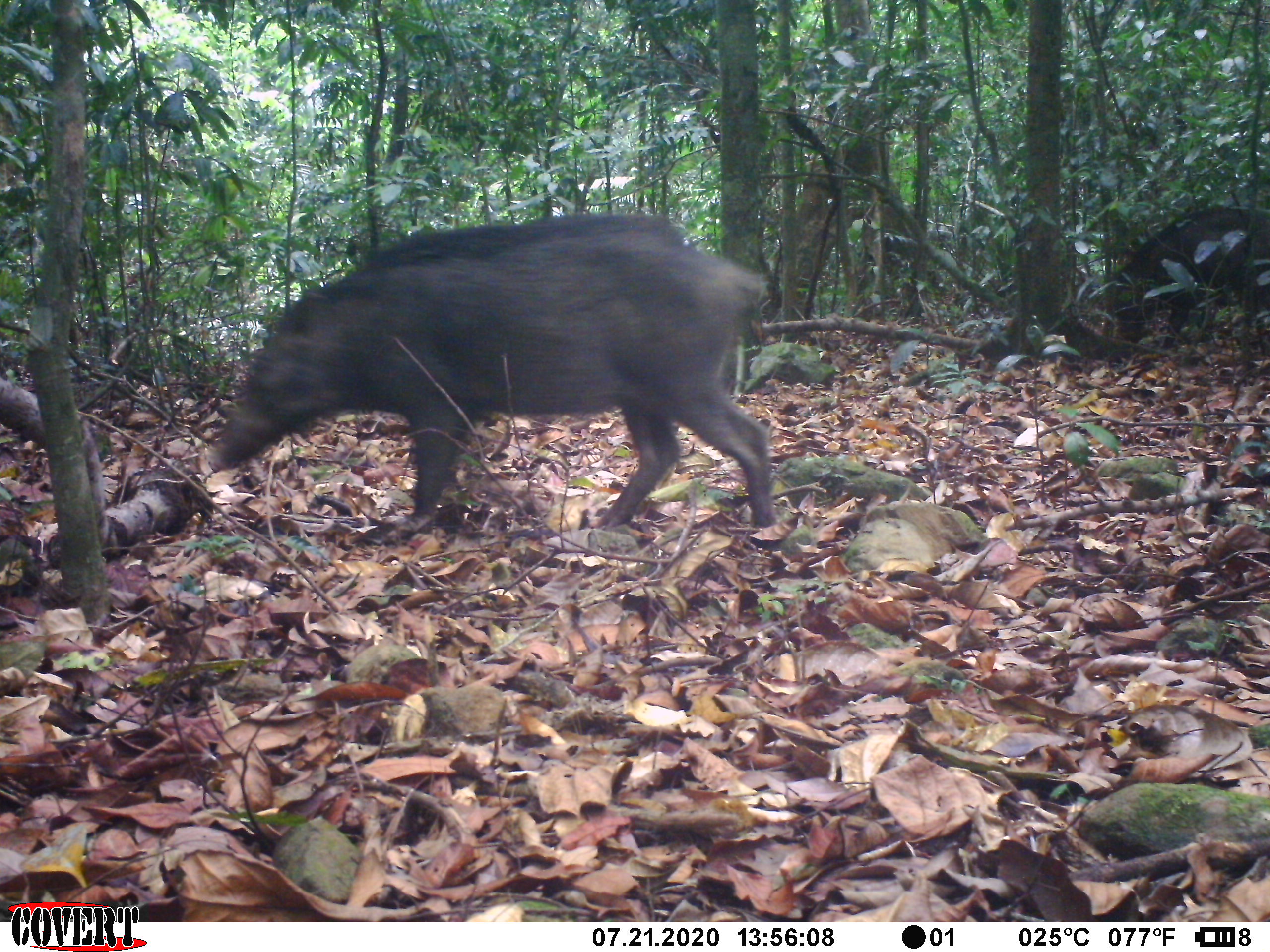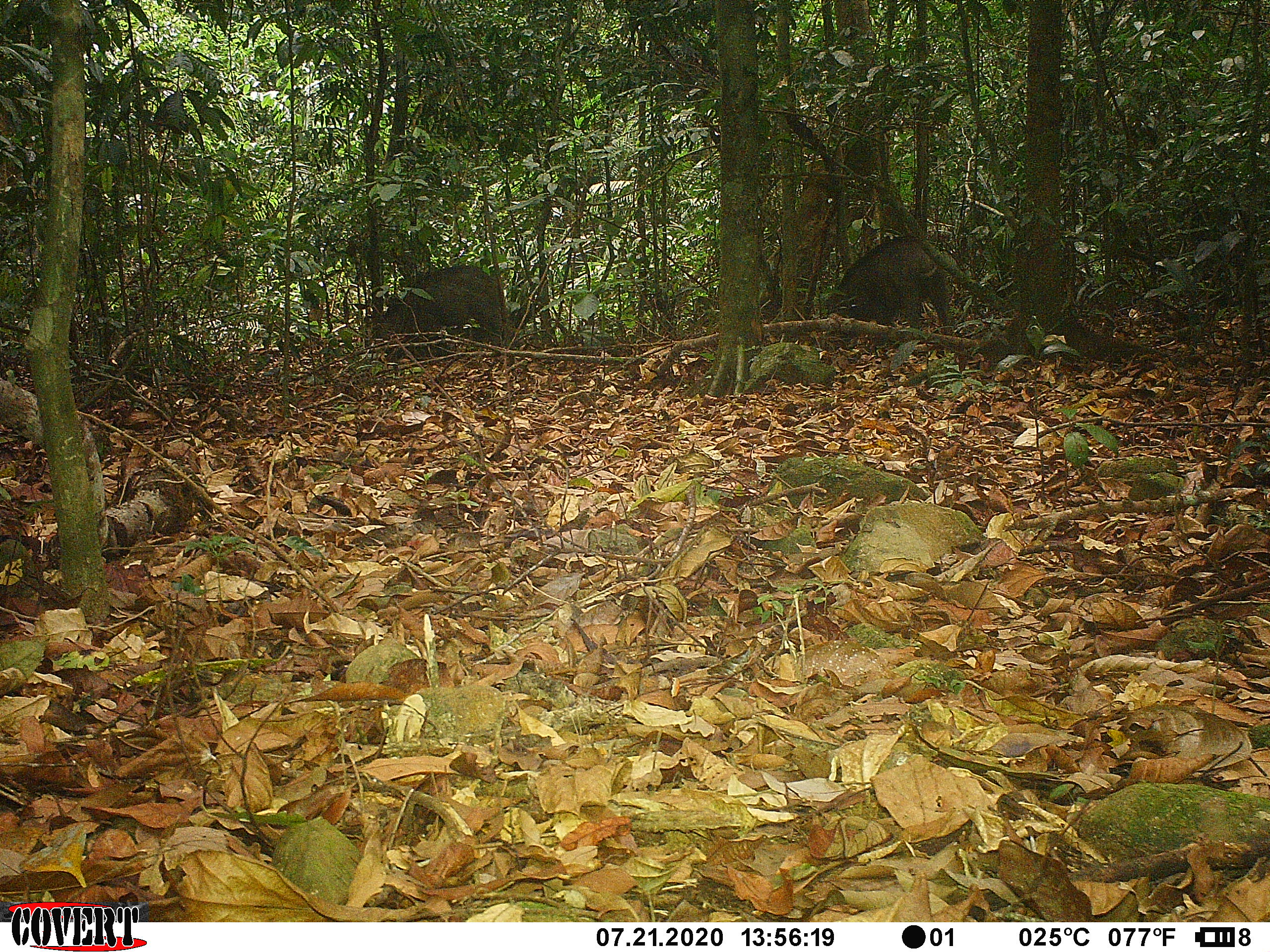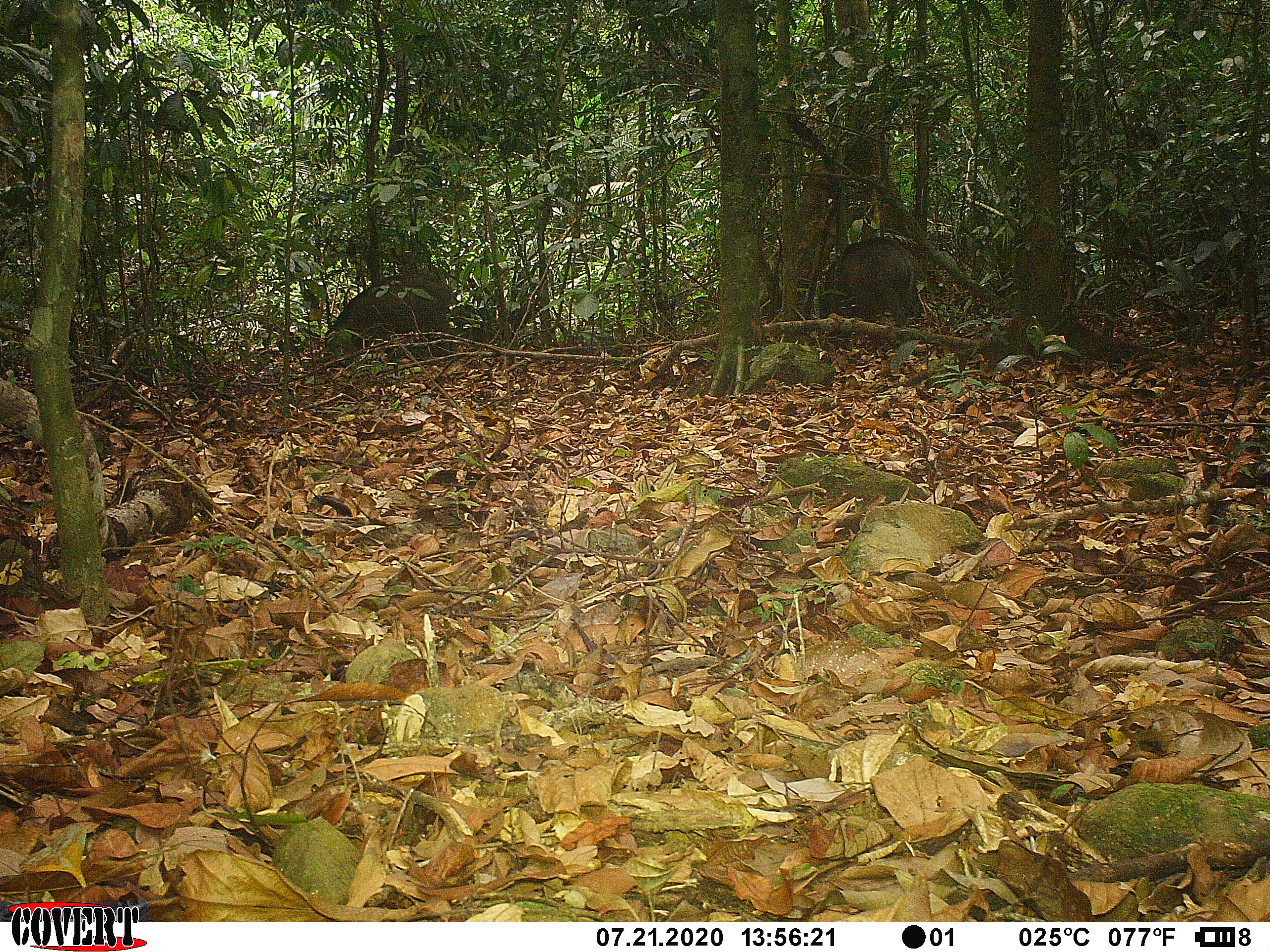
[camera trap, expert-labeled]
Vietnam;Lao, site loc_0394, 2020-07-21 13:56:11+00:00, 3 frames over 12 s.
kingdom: Animalia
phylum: Chordata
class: Mammalia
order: Artiodactyla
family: Suidae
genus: Sus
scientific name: Sus scrofa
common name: eurasian wild pig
Eurasian wild pig (Sus scrofa). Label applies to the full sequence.